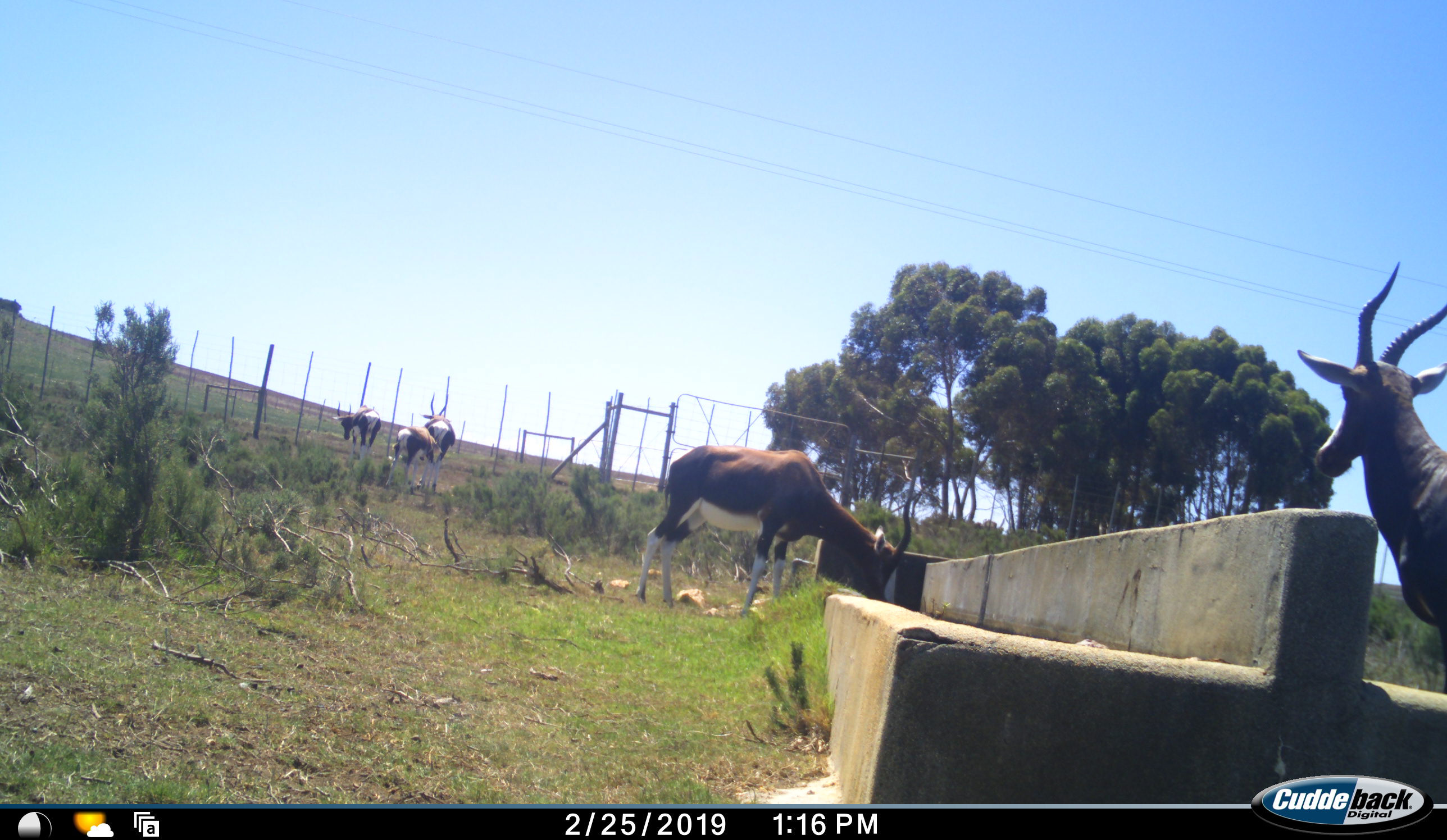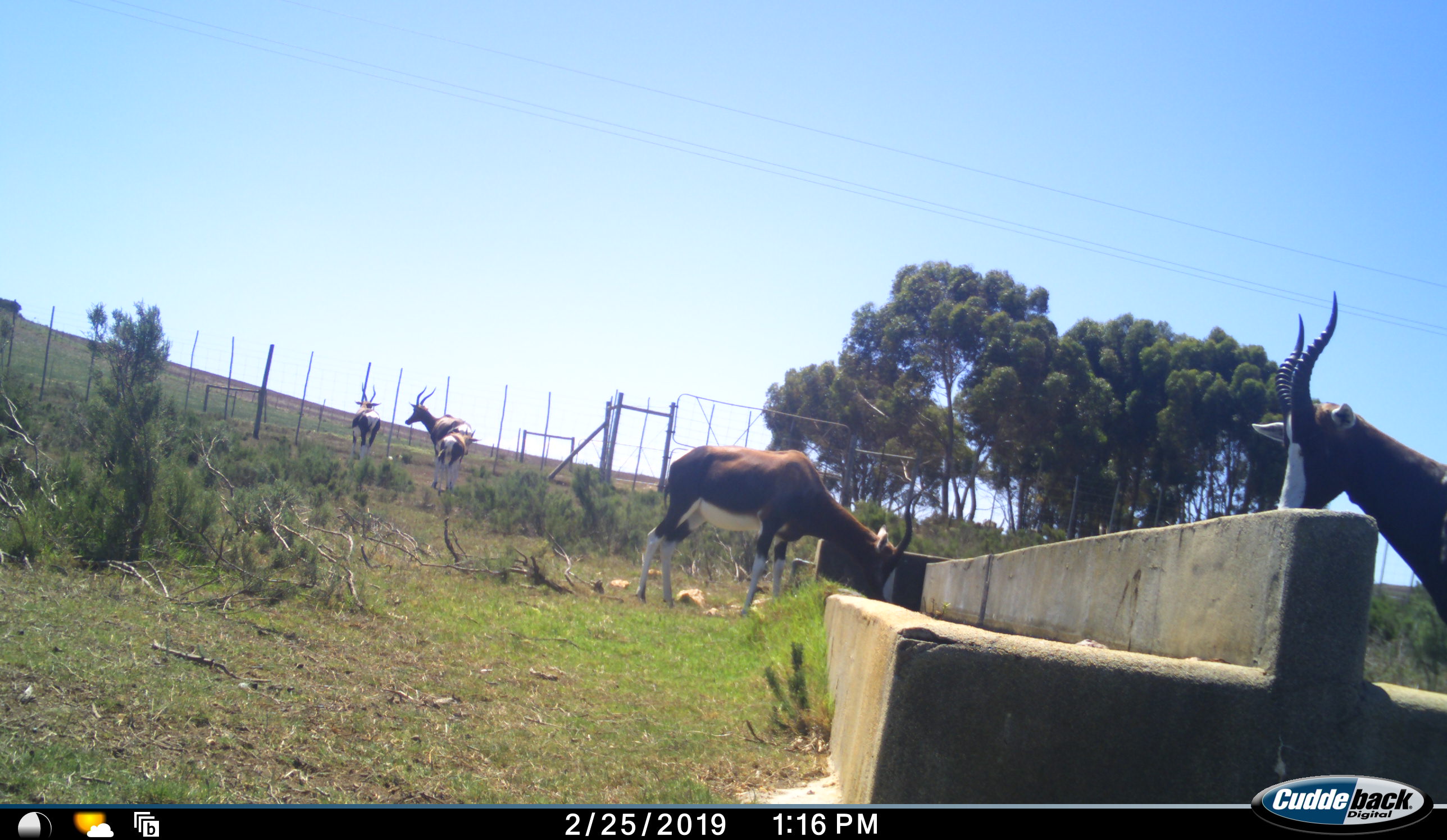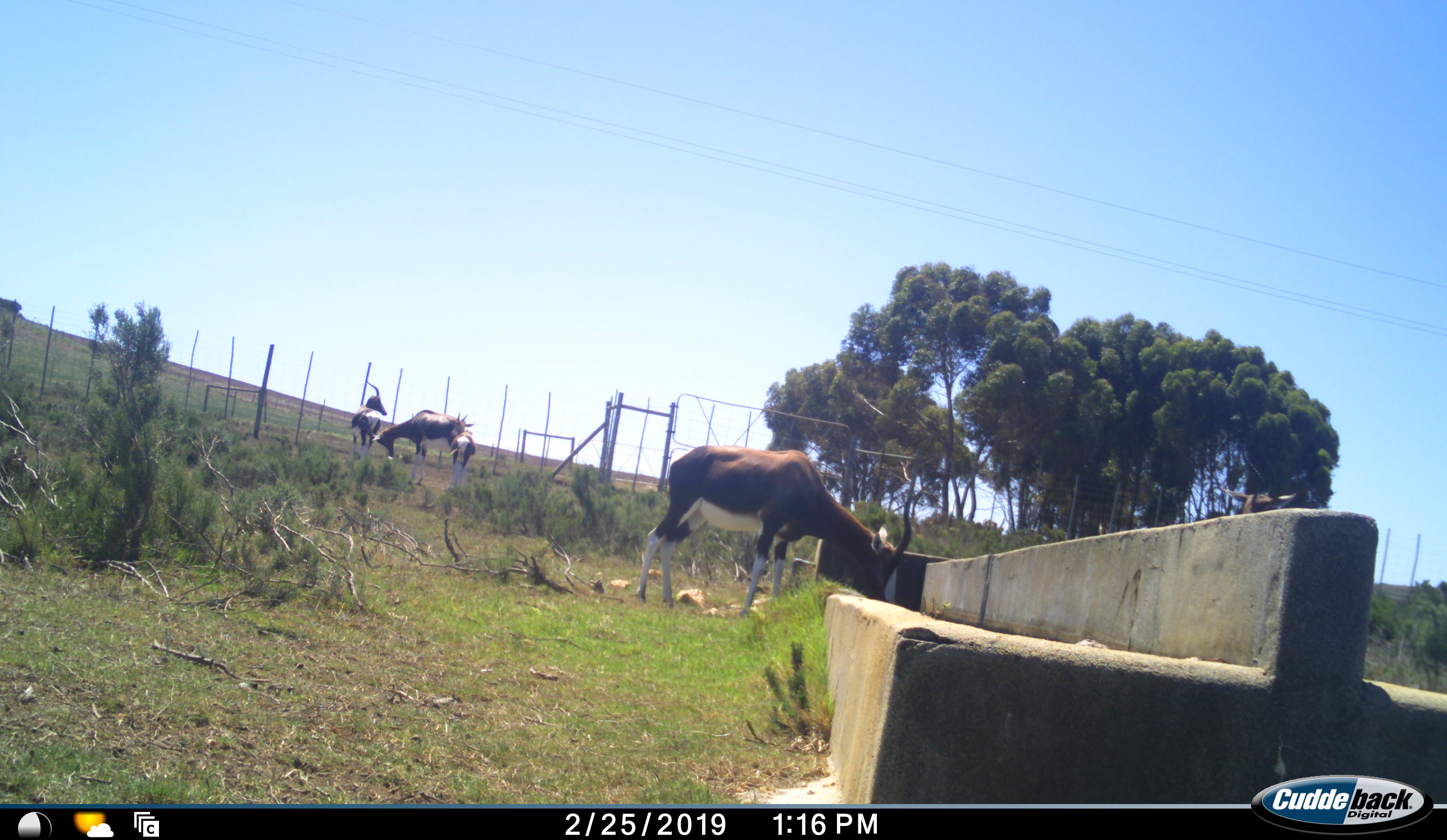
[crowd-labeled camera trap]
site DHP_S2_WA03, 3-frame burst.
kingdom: Animalia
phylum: Chordata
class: Mammalia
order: Artiodactyla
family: Bovidae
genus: Damaliscus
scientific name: Damaliscus pygargus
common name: bontebok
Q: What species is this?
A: Bontebok (Damaliscus pygargus).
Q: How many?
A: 5.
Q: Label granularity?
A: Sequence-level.